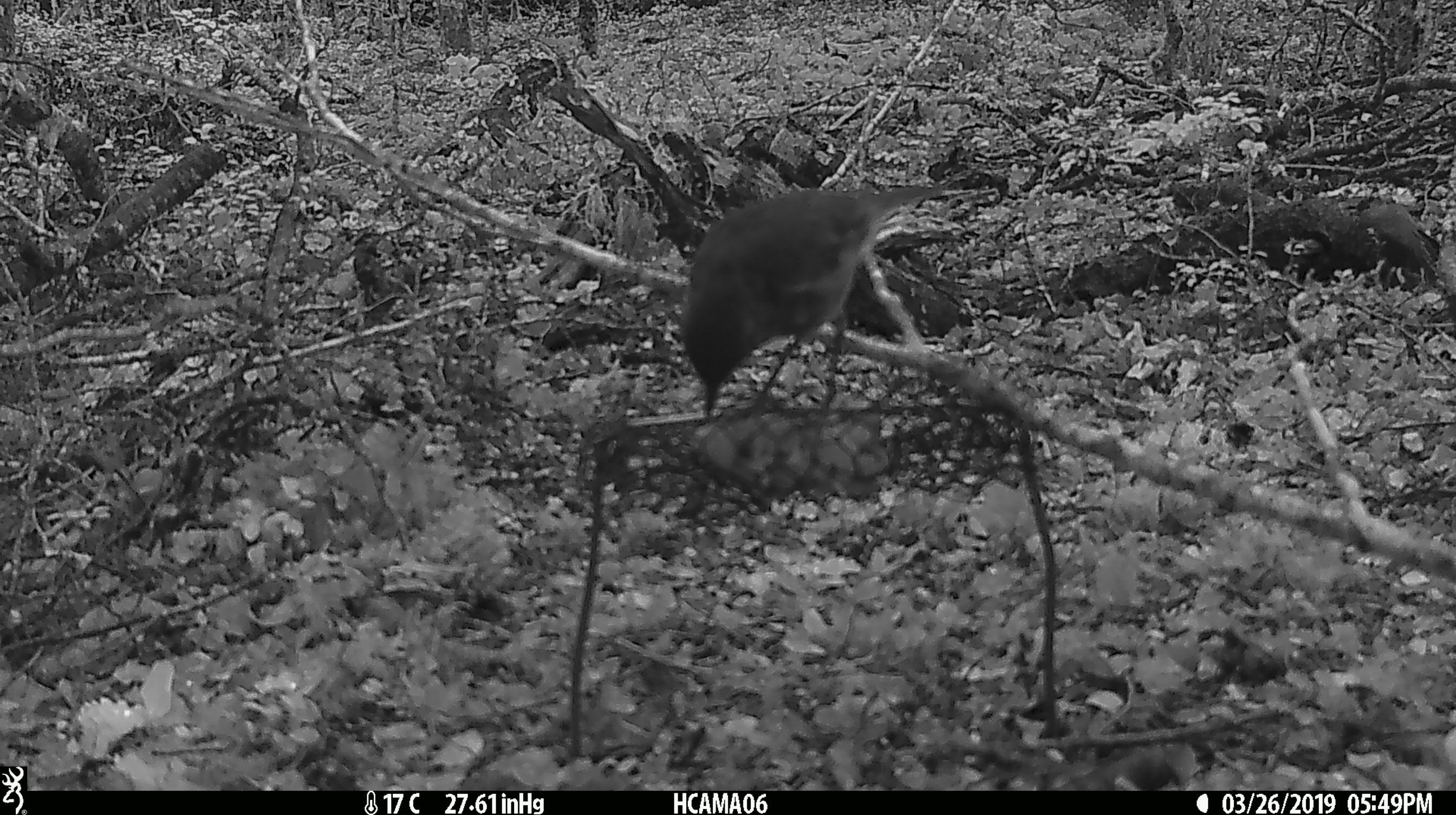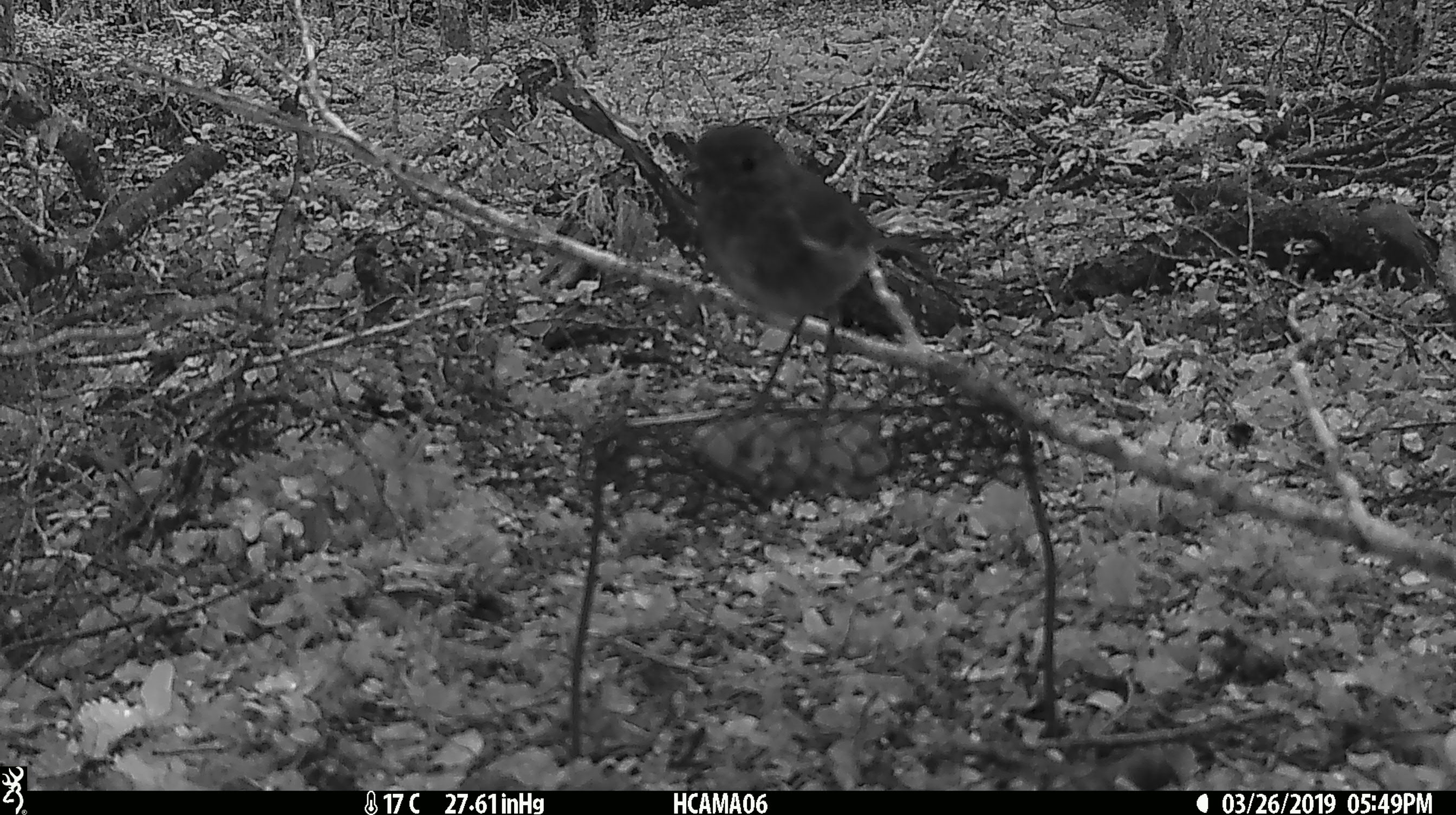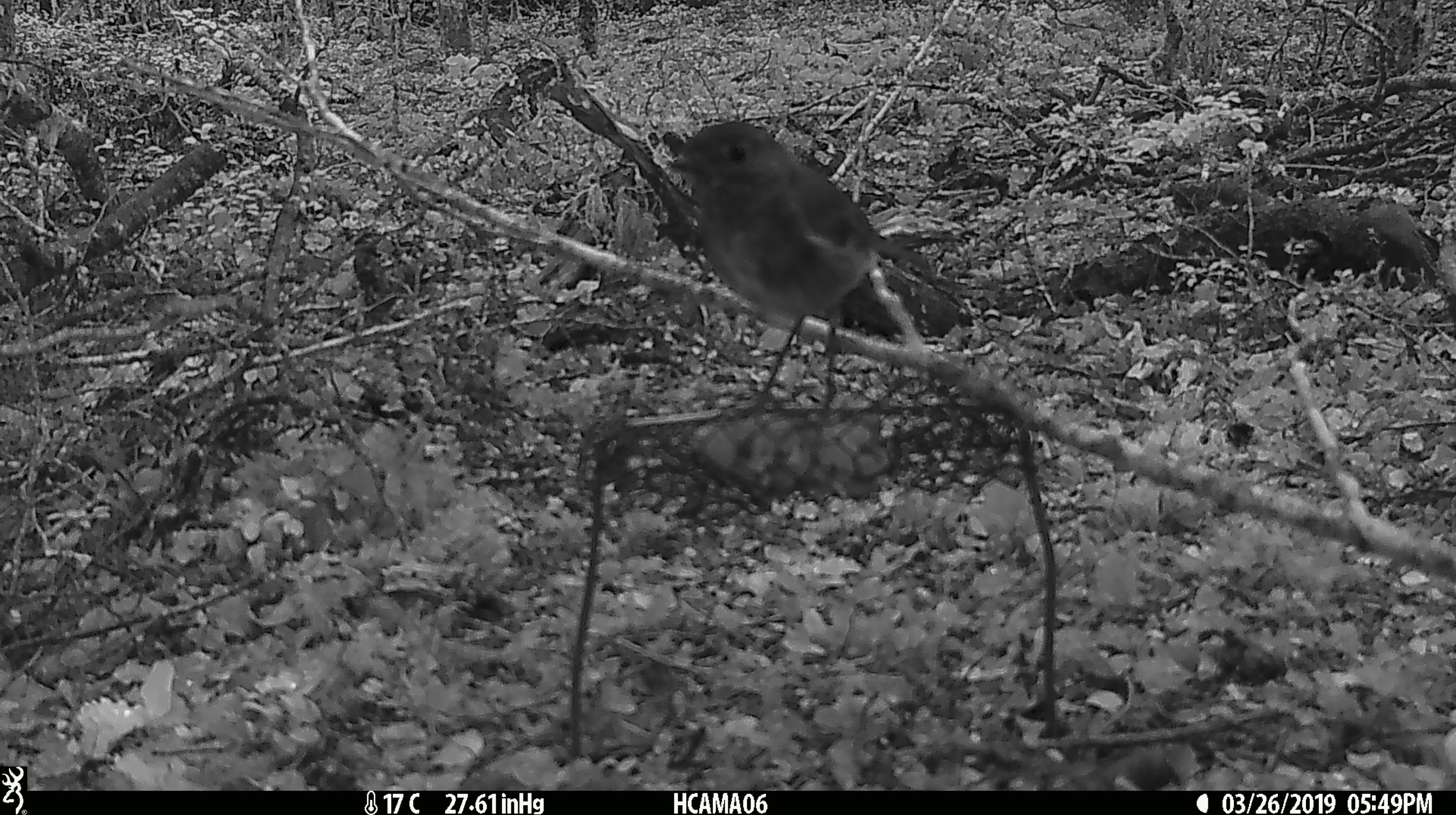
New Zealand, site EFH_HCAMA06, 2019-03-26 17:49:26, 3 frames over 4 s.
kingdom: Animalia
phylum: Chordata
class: Aves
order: Passeriformes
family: Petroicidae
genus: Petroica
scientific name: Petroica australis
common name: new zealand robin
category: robin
Robin (new zealand robin) (Petroica australis).